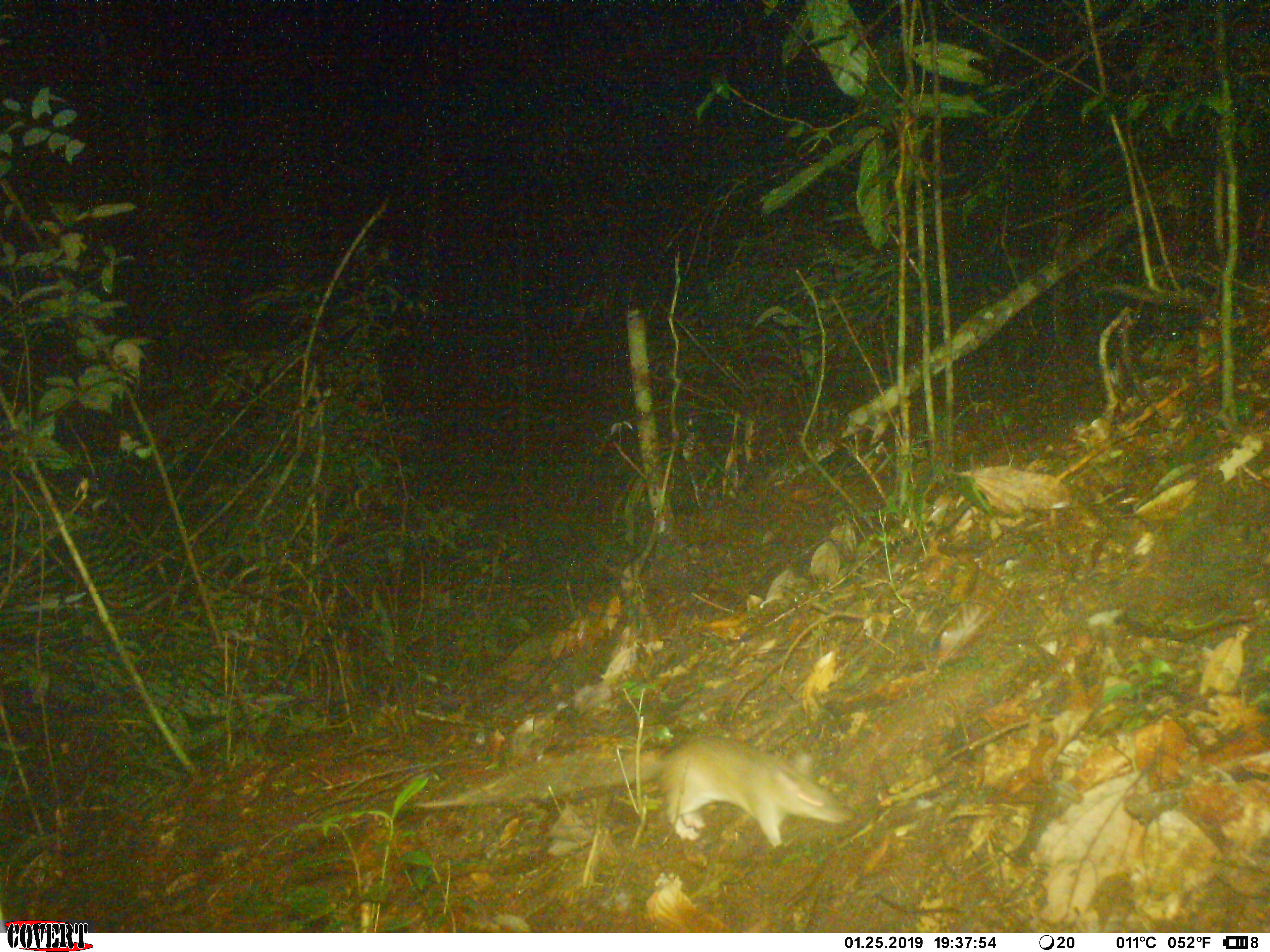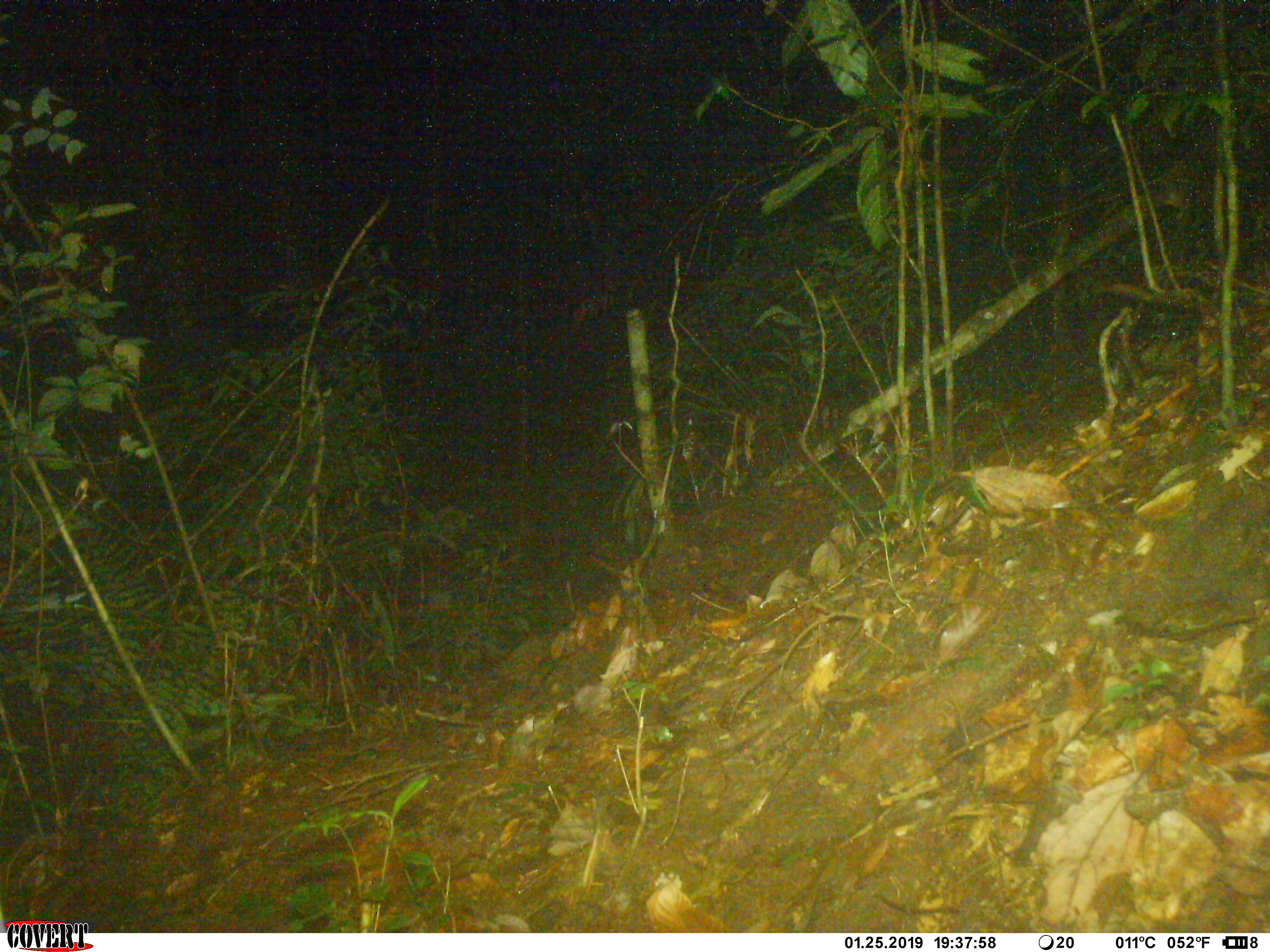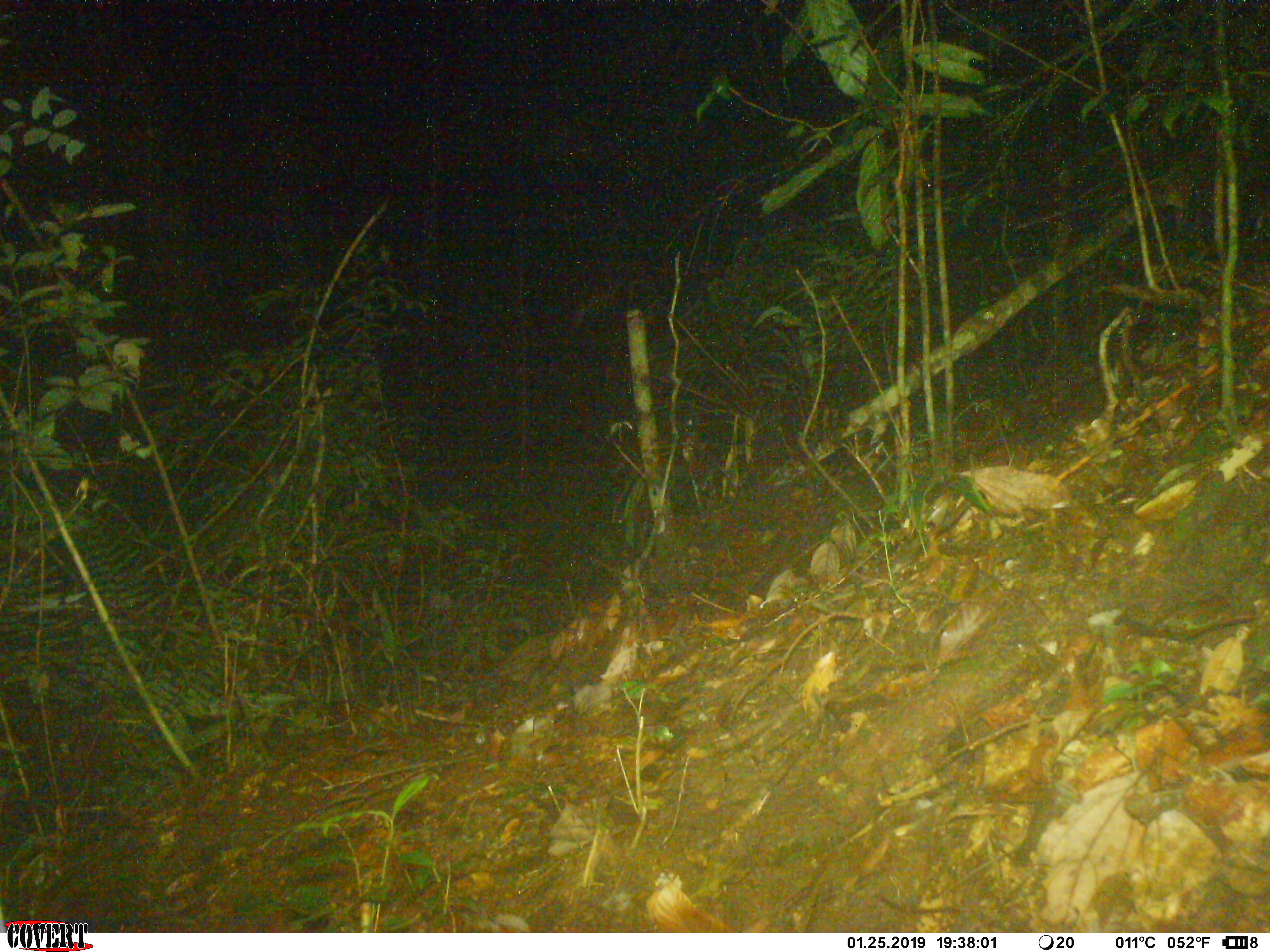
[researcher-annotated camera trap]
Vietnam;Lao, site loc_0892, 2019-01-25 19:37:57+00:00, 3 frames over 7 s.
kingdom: Animalia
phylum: Chordata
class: Mammalia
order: Rodentia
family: Muridae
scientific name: Muridae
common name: old-world mice and rats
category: unidentified murid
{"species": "unidentified murid (old-world mice and rats) (Muridae)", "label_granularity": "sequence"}